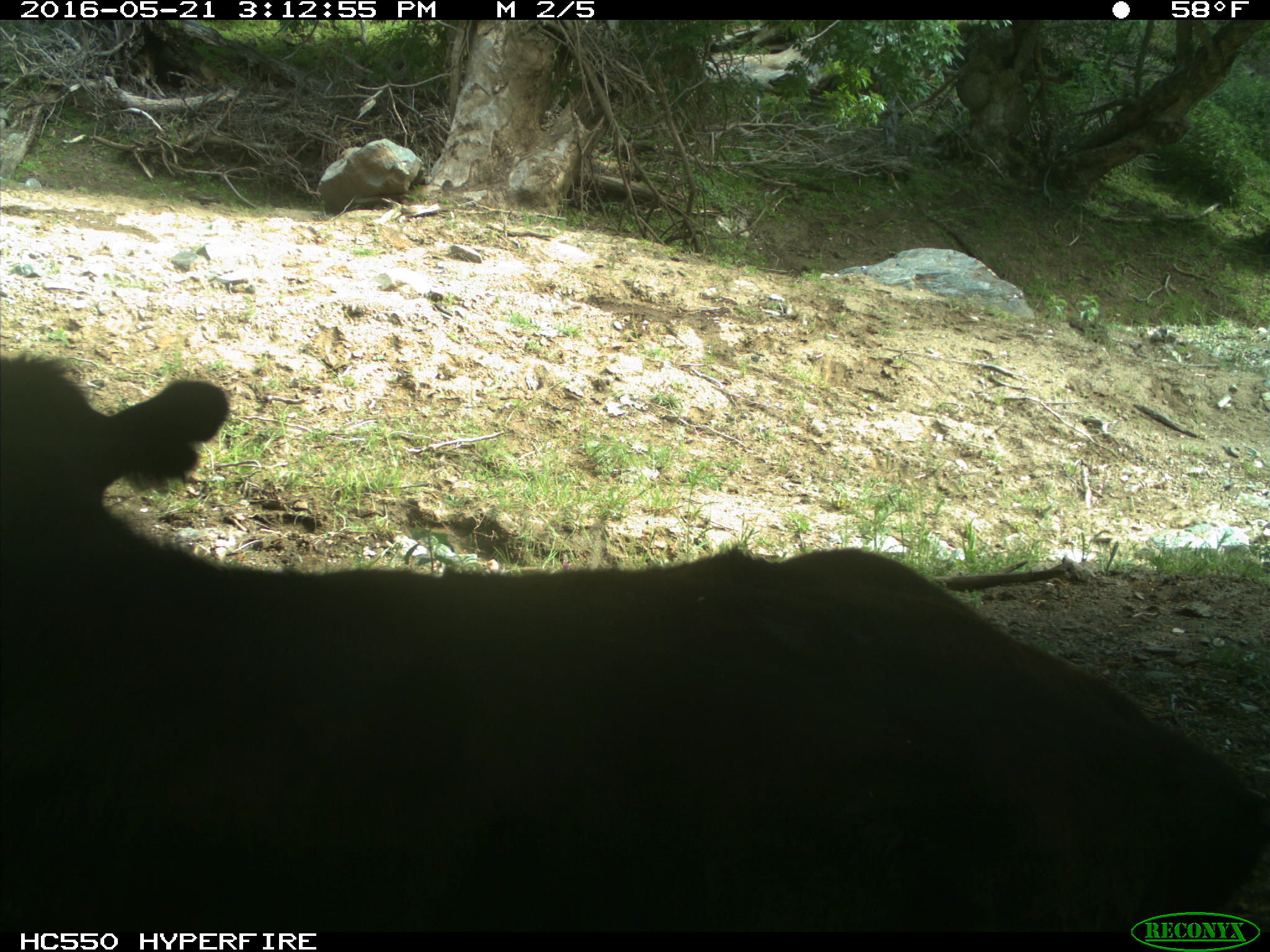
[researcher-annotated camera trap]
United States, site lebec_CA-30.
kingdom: Animalia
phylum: Chordata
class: Mammalia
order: Artiodactyla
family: Bovidae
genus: Bos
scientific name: Bos taurus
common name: domestic cow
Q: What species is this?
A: Bos taurus (domestic cow).